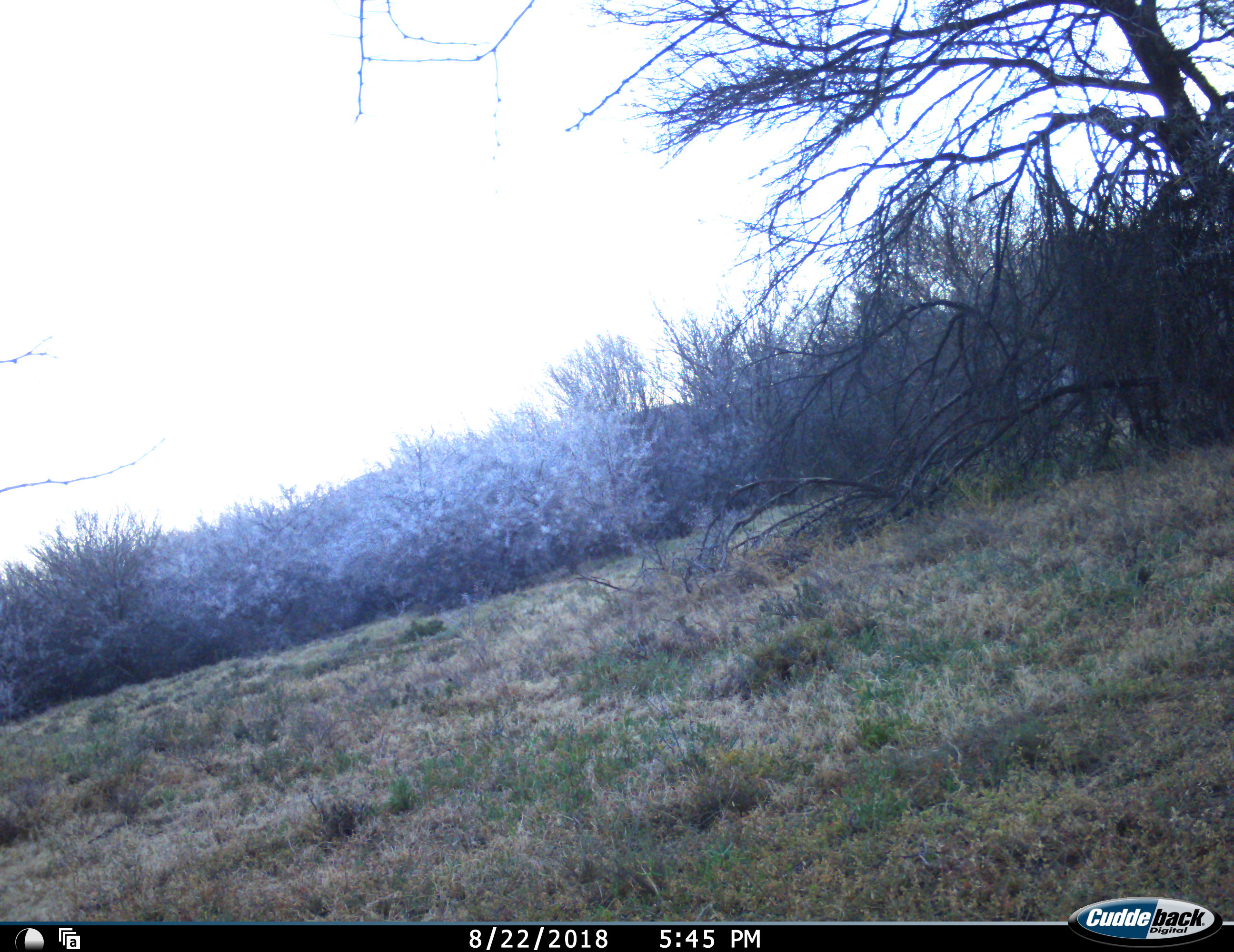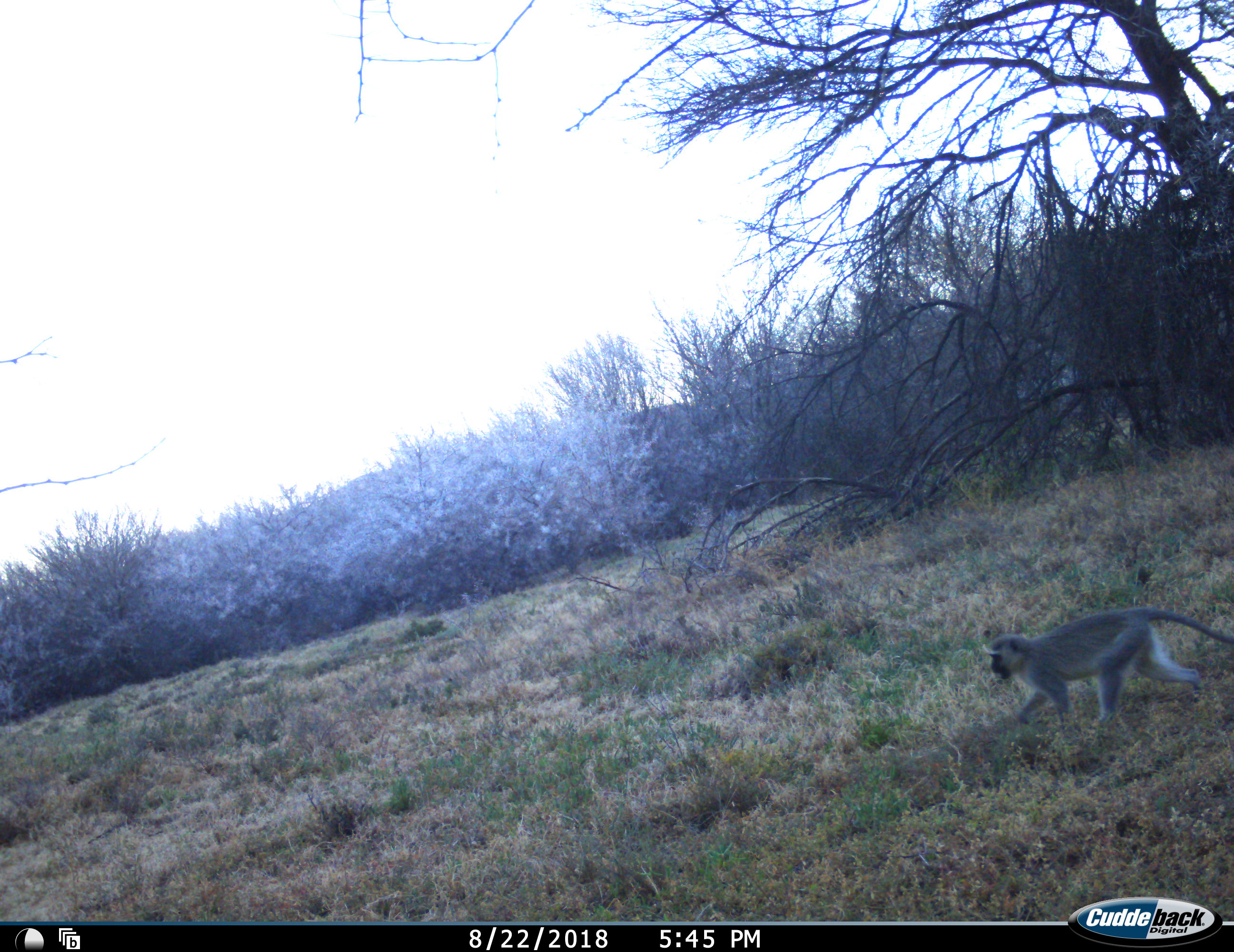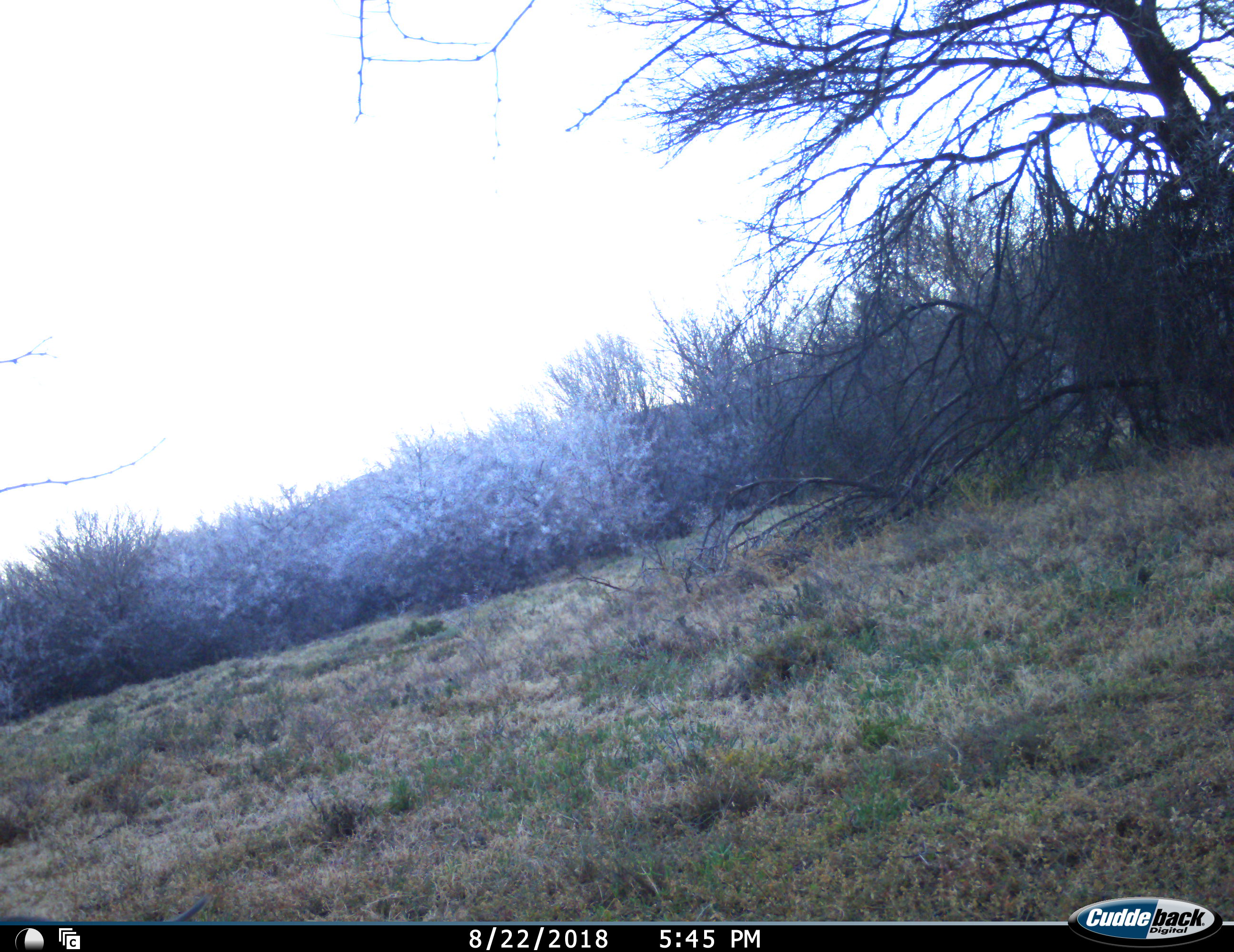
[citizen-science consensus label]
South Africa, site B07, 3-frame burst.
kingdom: Animalia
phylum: Chordata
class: Mammalia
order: Primates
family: Cercopithecidae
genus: Chlorocebus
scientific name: Chlorocebus pygerythrus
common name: vervet monkey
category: monkeyvervet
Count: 1.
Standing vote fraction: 0%.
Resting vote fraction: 0%.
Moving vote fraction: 100%.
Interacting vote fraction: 0%.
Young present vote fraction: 0%.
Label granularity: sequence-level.